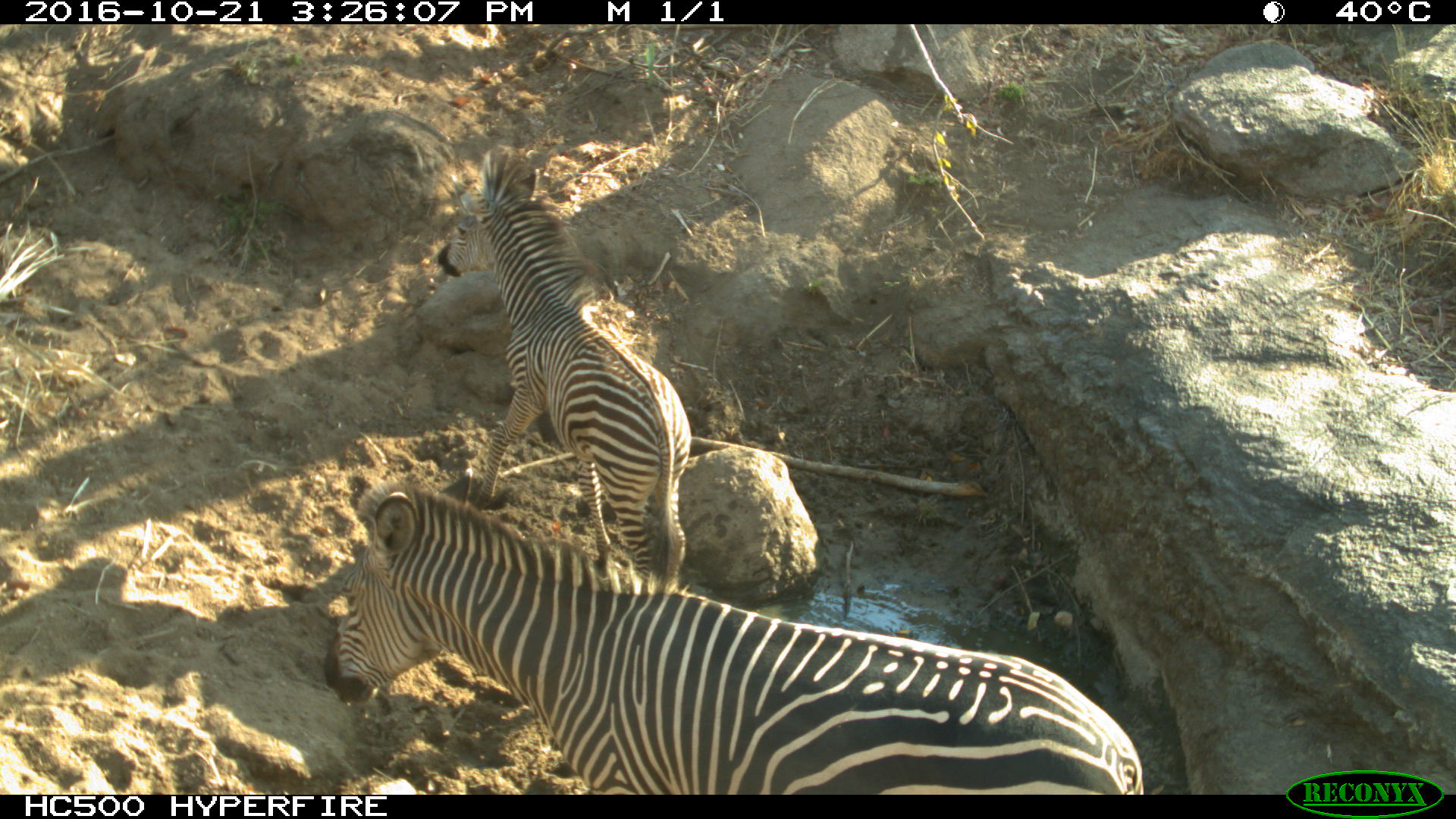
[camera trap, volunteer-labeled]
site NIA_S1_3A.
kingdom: Animalia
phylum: Chordata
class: Mammalia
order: Perissodactyla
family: Equidae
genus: Equus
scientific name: Equus quagga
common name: plains zebra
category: zebraplains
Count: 2.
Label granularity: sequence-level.